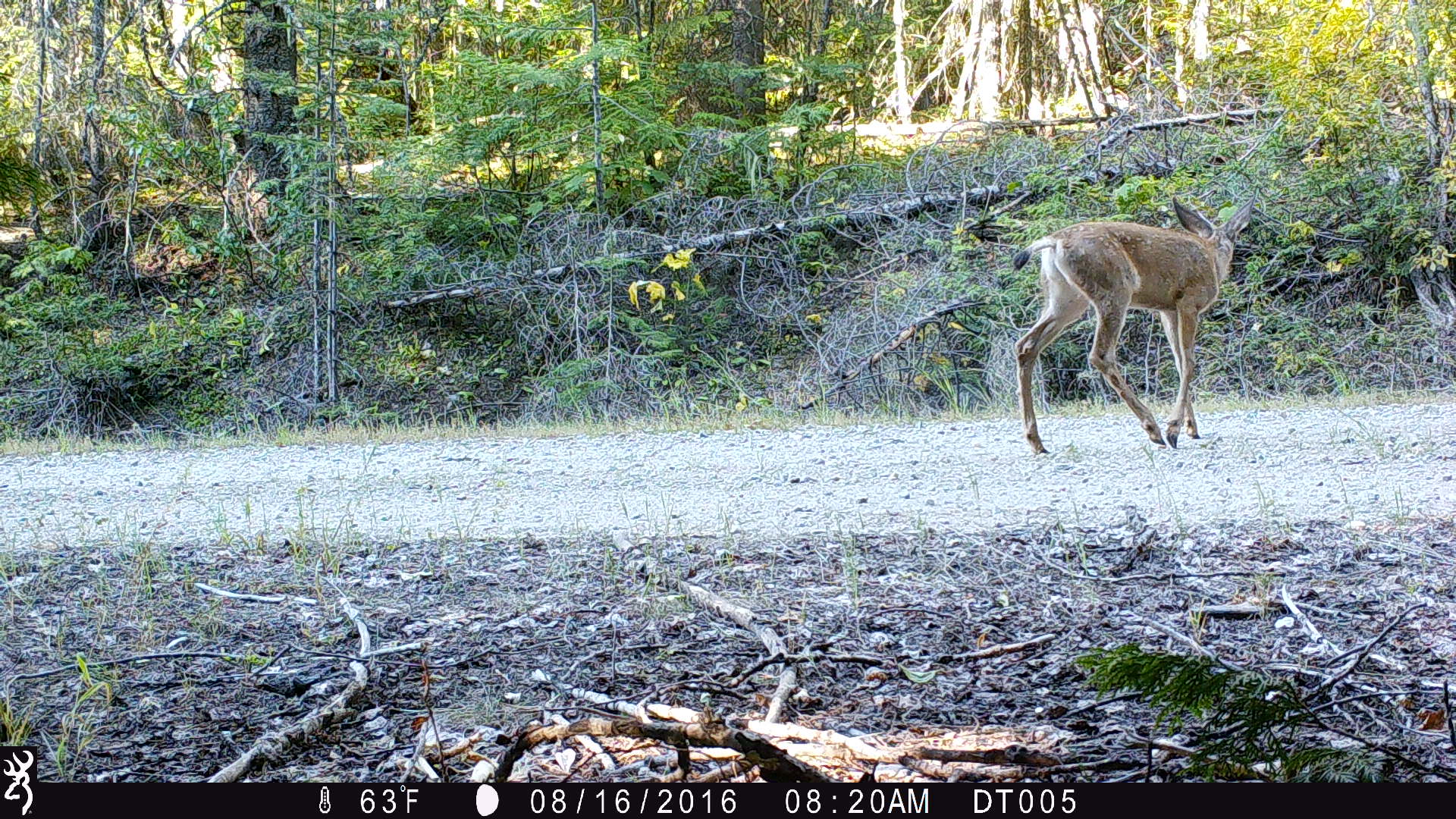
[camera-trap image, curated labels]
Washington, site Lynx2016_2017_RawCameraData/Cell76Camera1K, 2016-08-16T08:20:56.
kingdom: Animalia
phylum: Chordata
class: Mammalia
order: Artiodactyla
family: Cervidae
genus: Odocoileus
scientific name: Odocoileus hemionus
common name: mule deer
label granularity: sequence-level